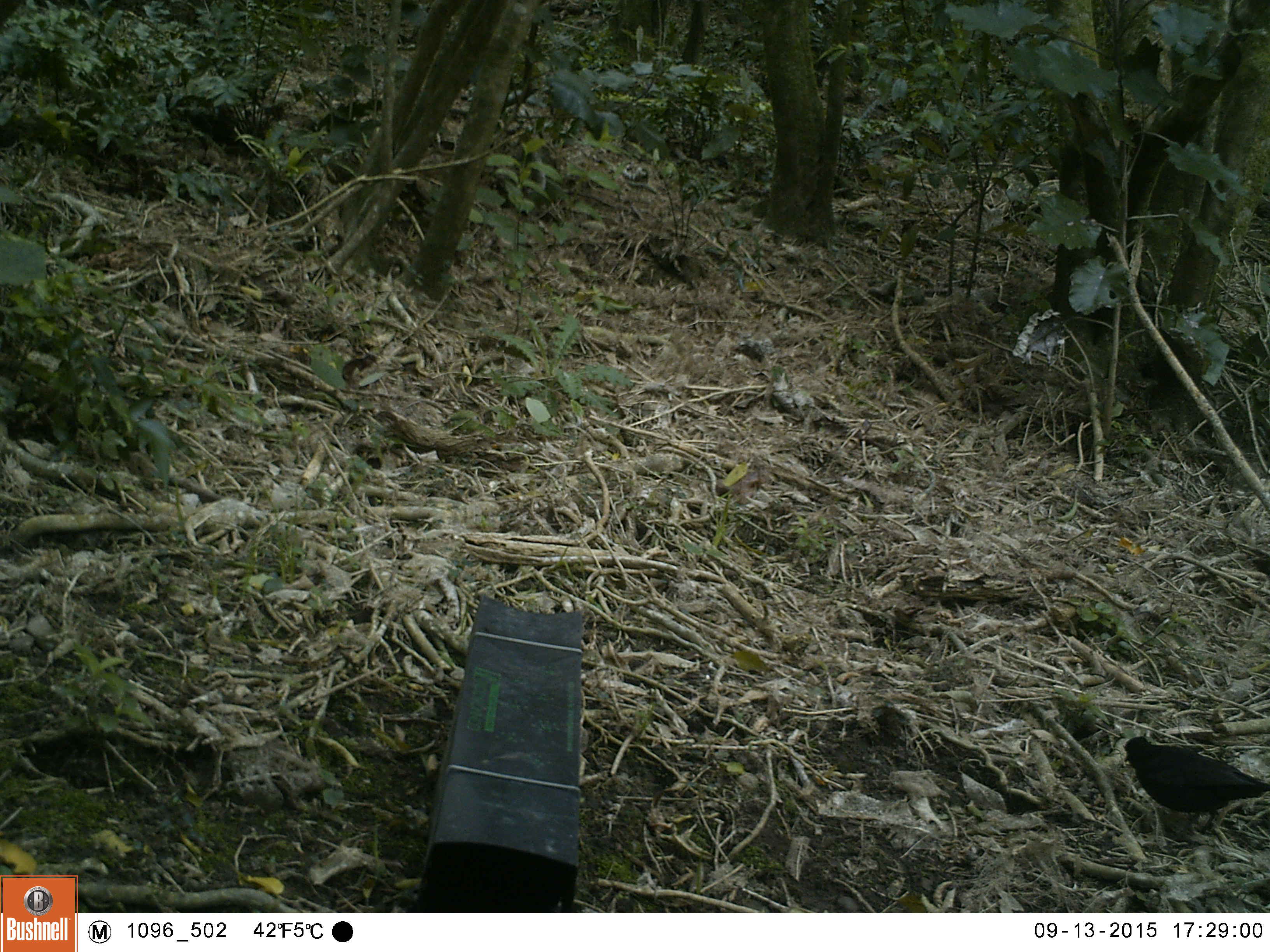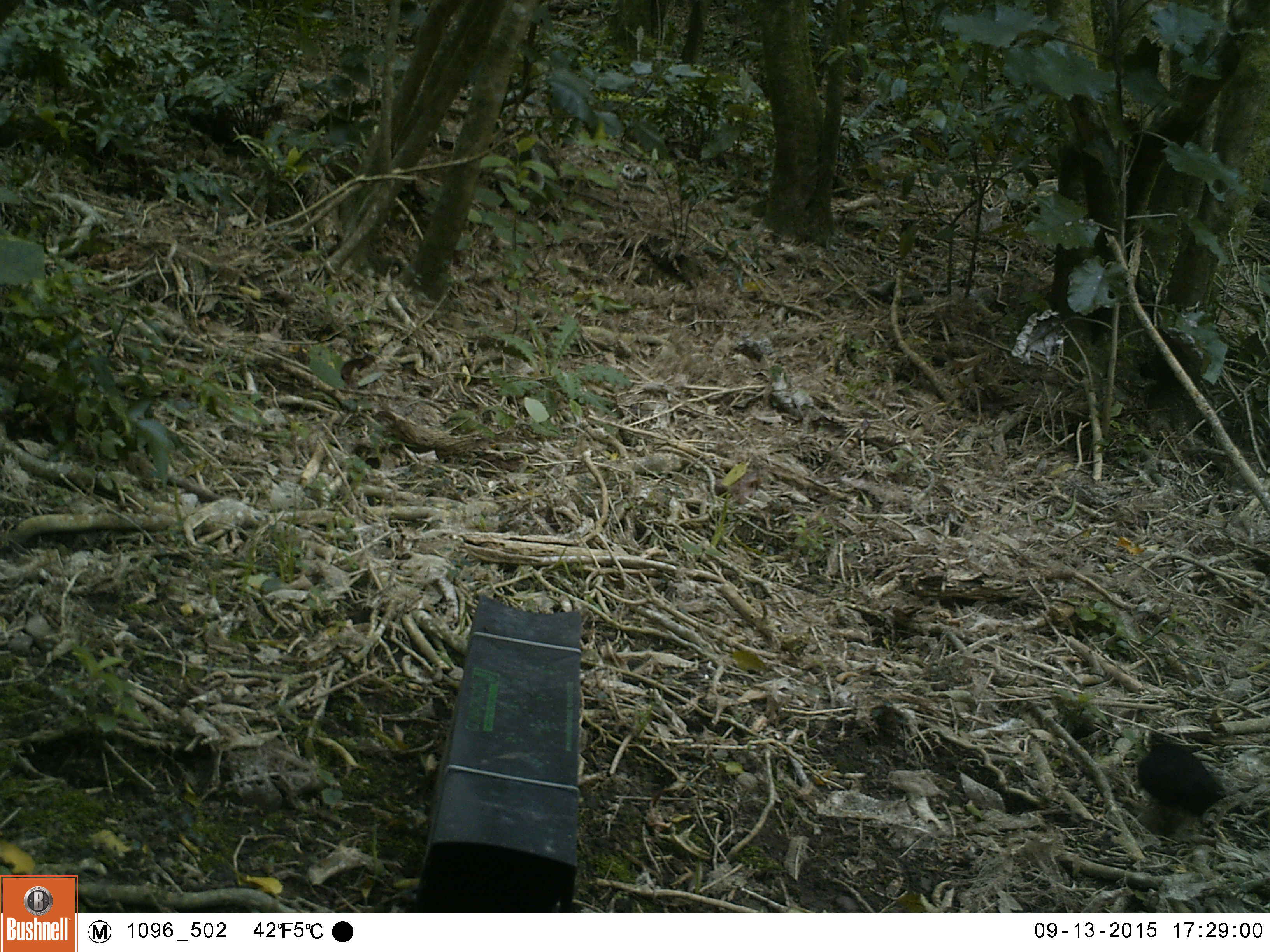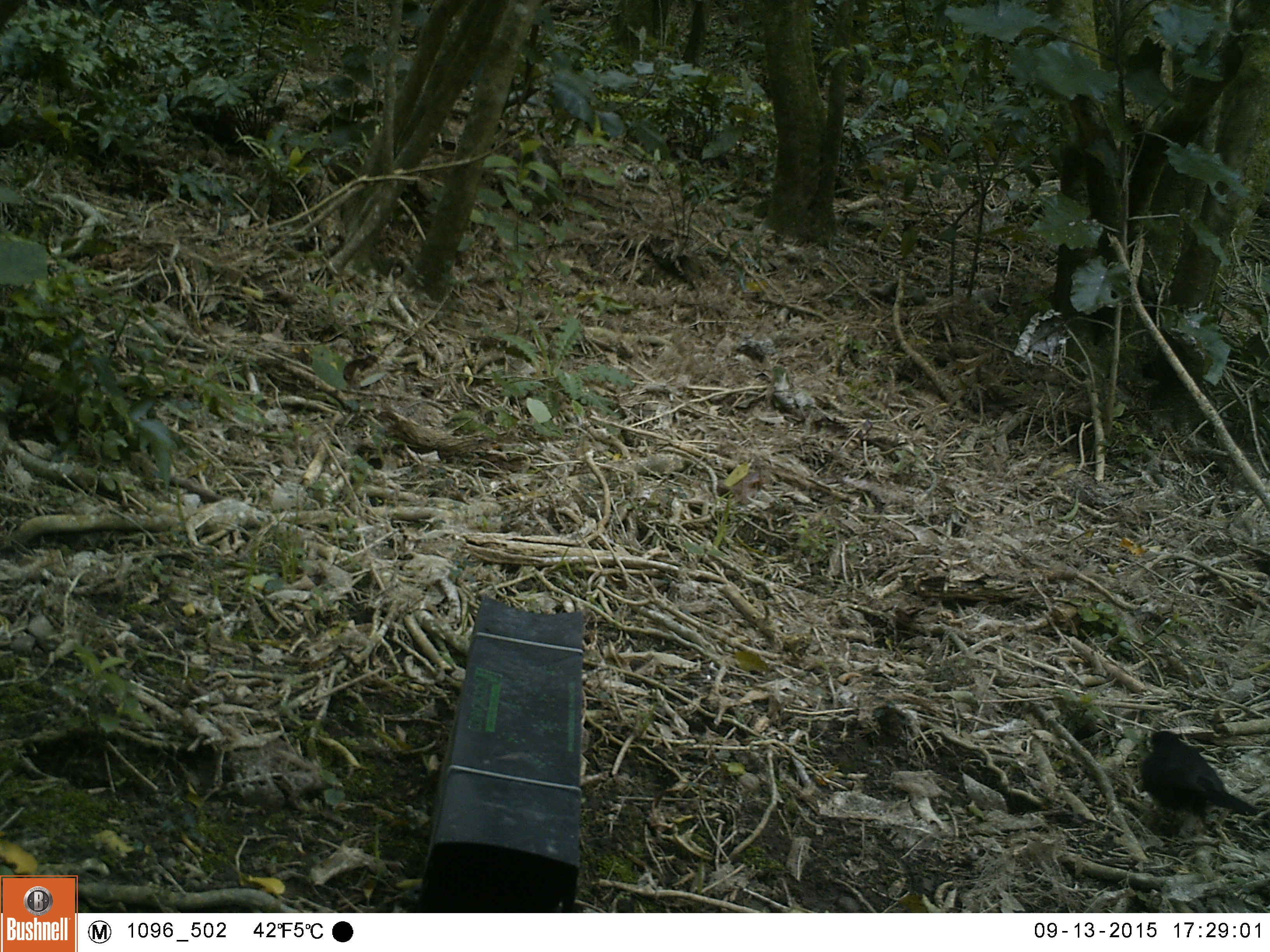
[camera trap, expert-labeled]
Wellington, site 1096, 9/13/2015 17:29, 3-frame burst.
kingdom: Animalia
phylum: Chordata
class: Aves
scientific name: Aves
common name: bird